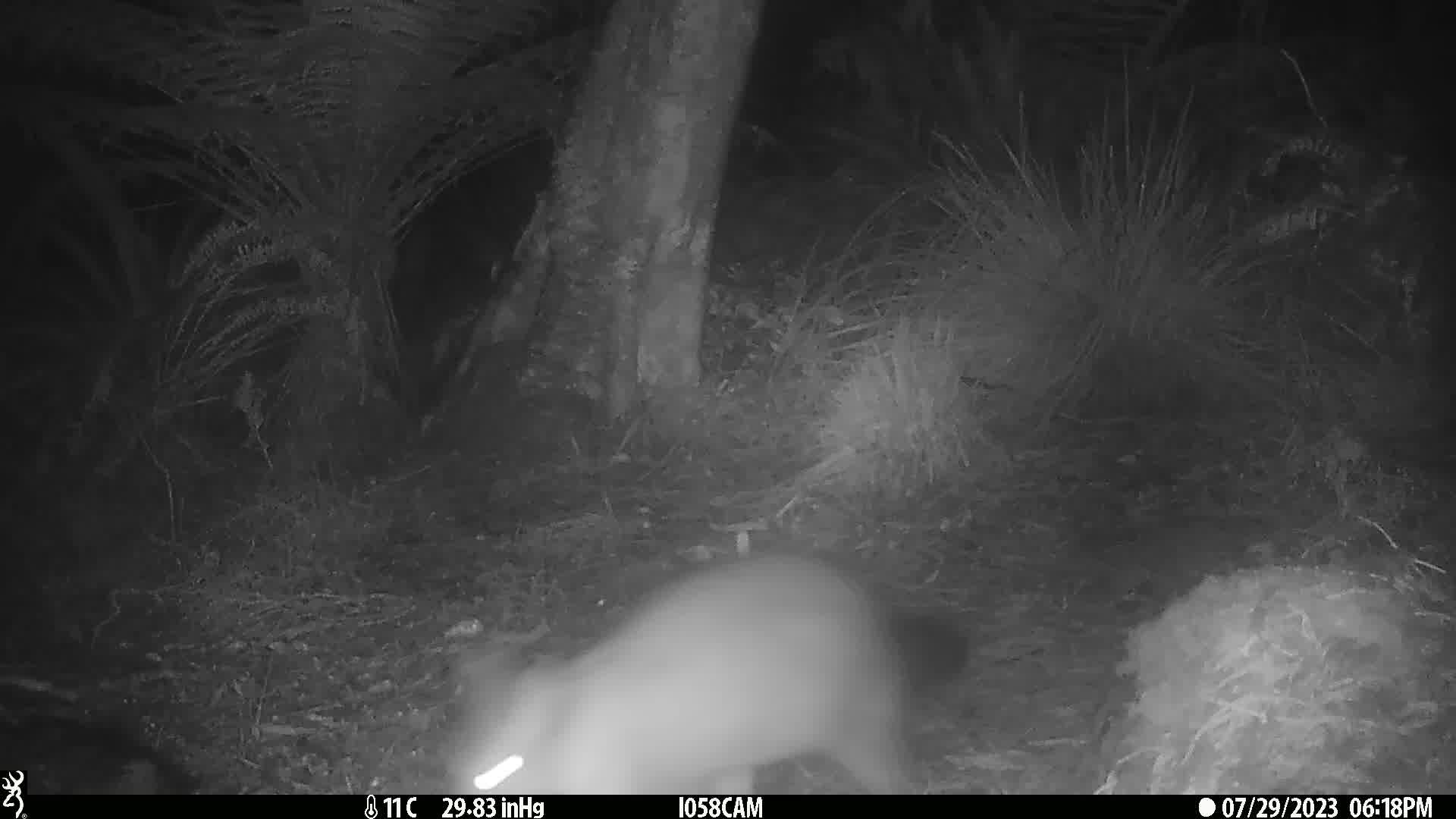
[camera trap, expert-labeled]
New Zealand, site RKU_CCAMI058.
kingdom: Animalia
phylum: Chordata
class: Mammalia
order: Diprotodontia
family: Phalangeridae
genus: Trichosurus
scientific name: Trichosurus vulpecula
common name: common brushtail possum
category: possum